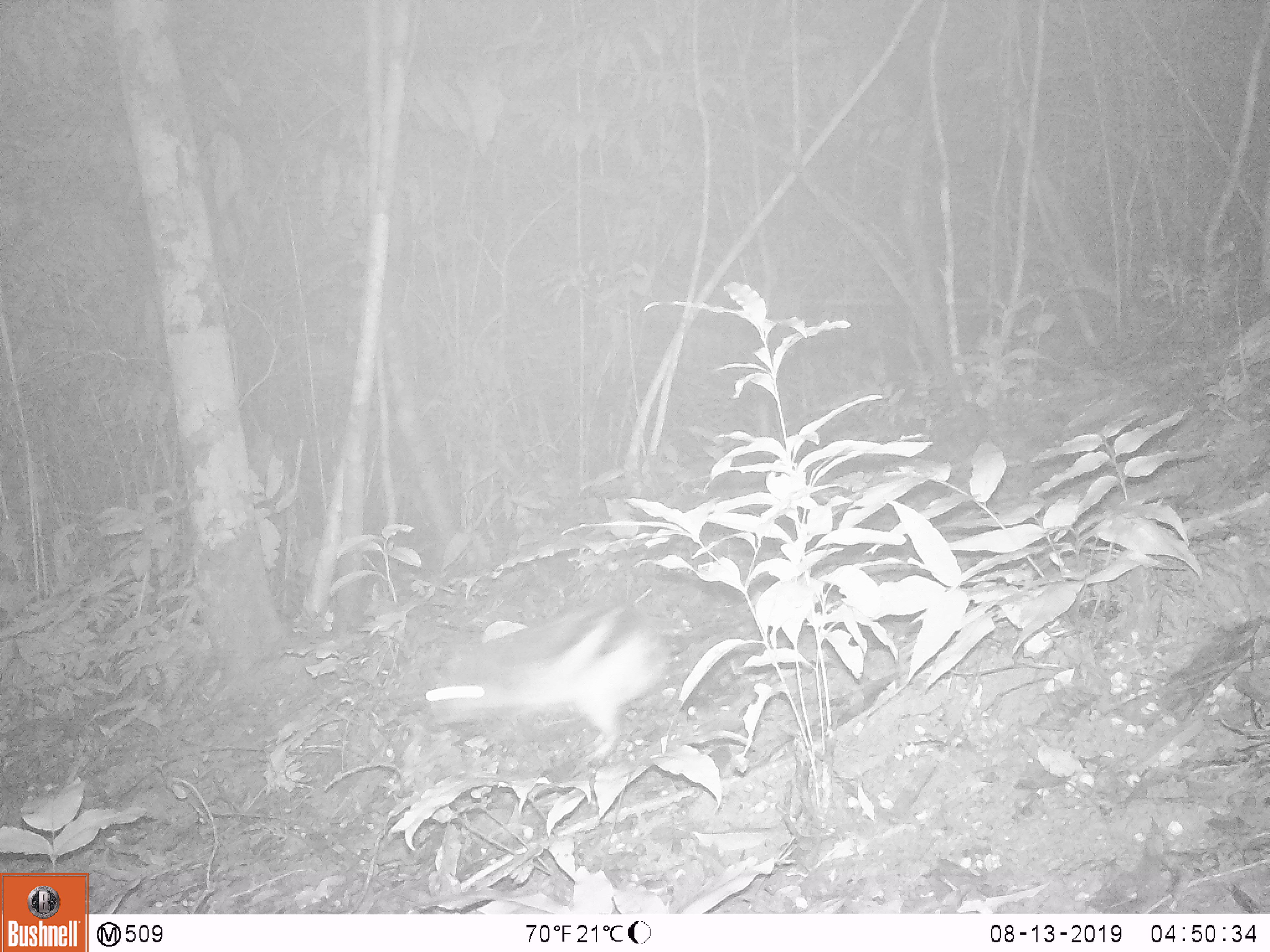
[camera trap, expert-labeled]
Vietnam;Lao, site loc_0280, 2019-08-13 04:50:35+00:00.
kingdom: Animalia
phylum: Chordata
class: Mammalia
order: Lagomorpha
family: Leporidae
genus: Nesolagus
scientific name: Nesolagus timminsi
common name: annamite striped rabbit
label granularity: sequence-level